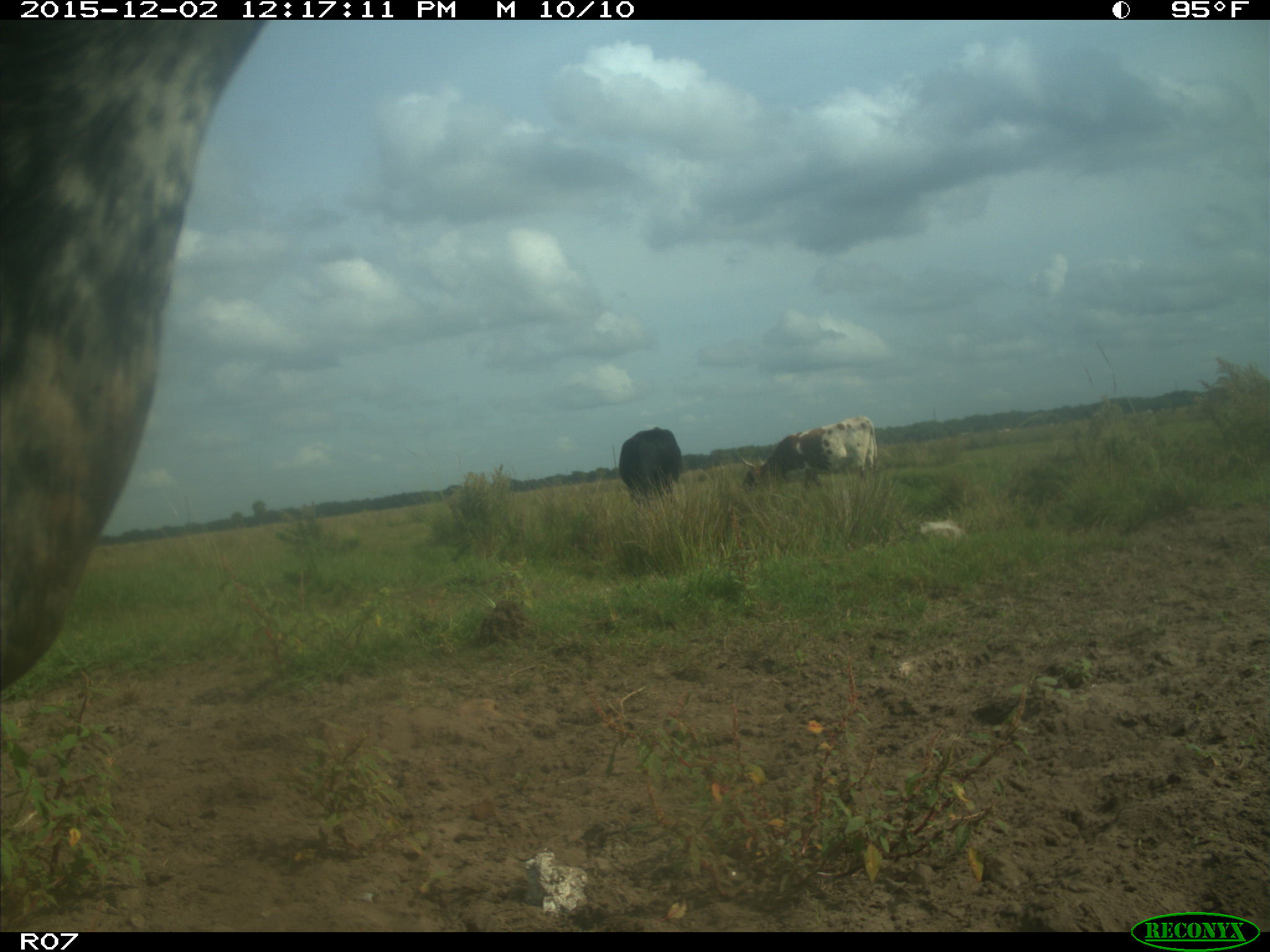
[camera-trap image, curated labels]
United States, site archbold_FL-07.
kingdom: Animalia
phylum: Chordata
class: Mammalia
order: Artiodactyla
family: Bovidae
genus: Bos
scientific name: Bos taurus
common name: domestic cow